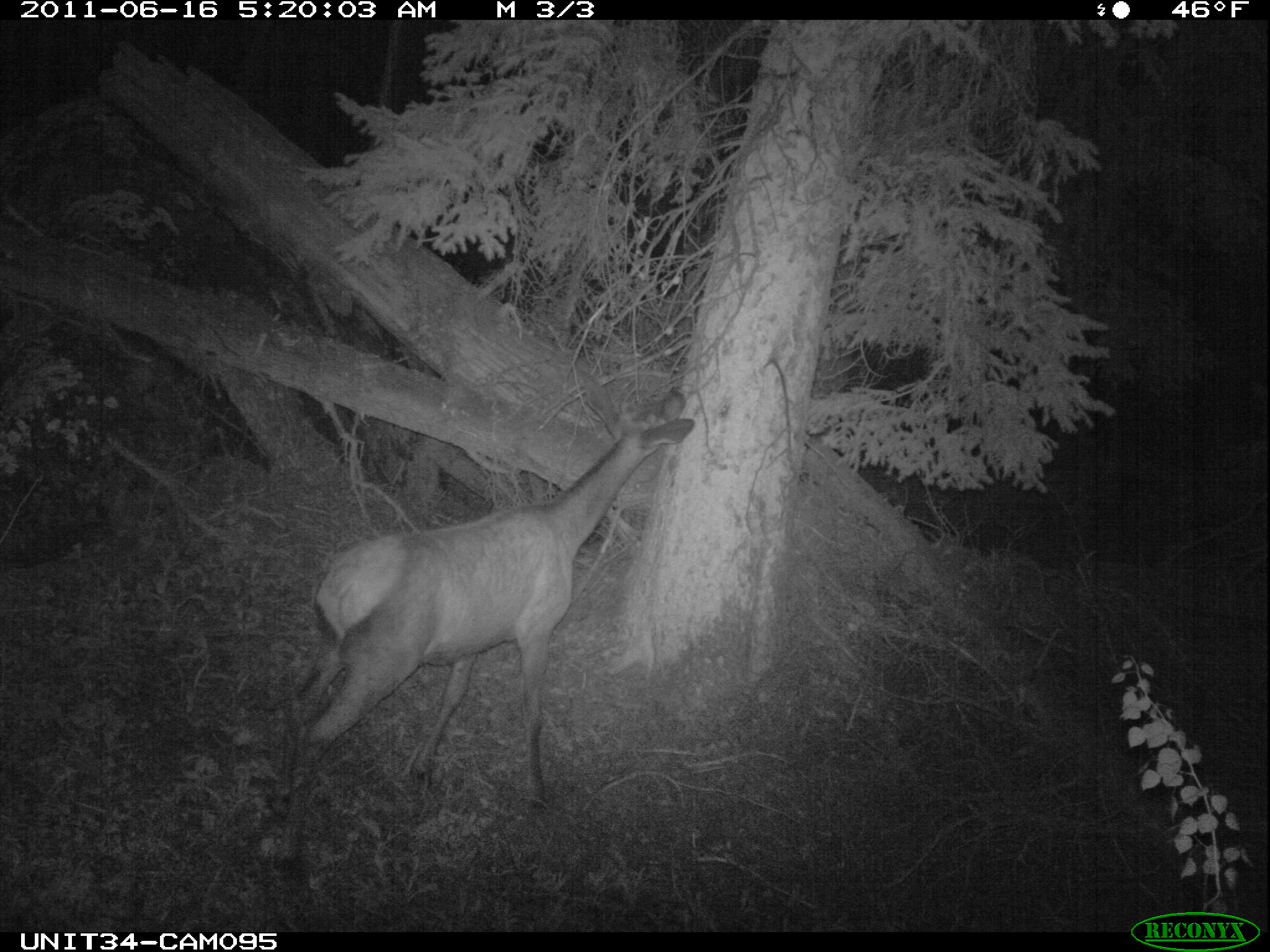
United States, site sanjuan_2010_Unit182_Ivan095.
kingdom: Animalia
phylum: Chordata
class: Mammalia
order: Artiodactyla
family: Cervidae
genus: Cervus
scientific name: Cervus elaphus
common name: red deer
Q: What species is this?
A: Cervus elaphus (red deer).